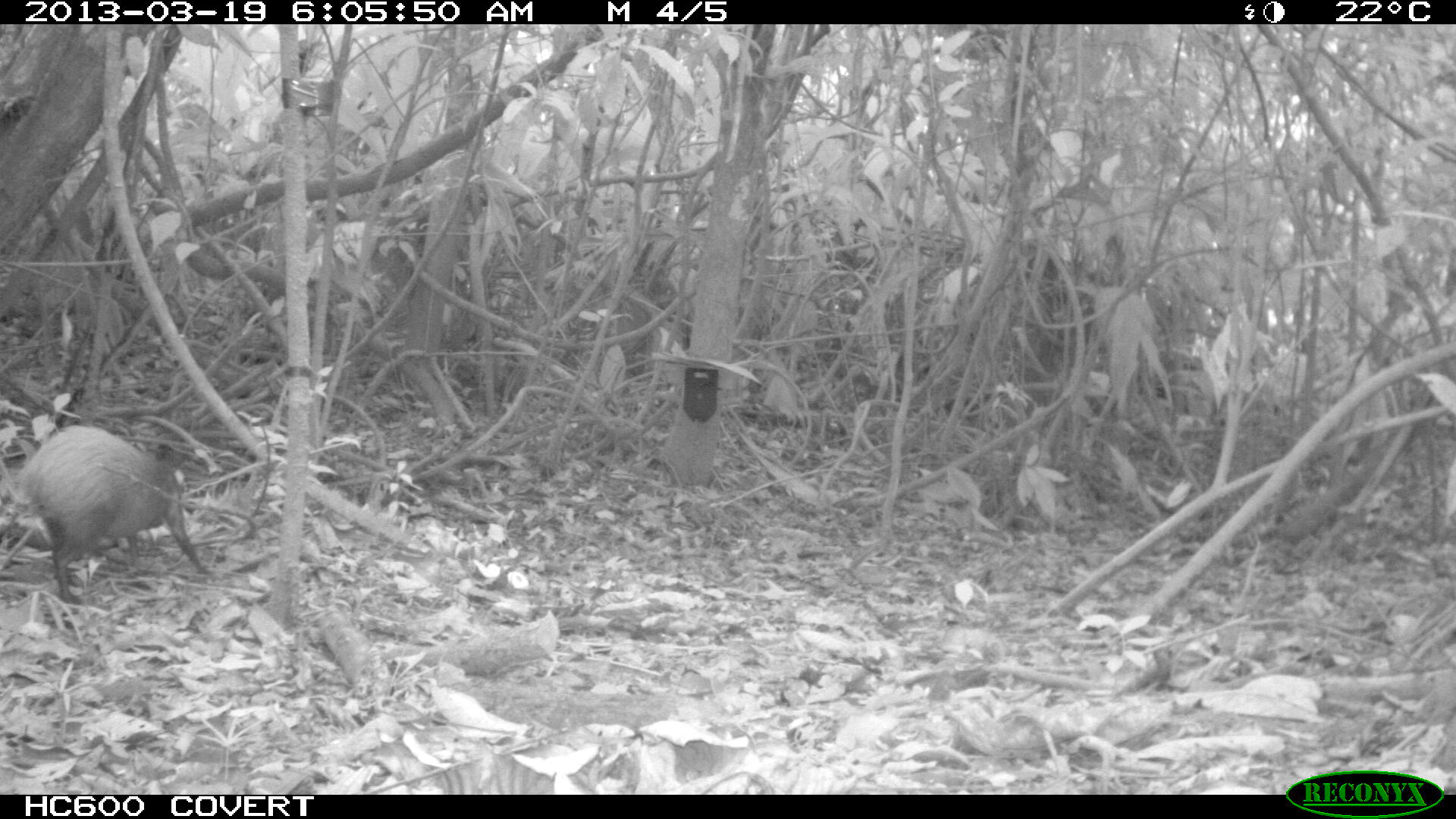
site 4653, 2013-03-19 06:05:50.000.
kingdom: Animalia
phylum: Chordata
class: Mammalia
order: Rodentia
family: Dasyproctidae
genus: Dasyprocta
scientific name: Dasyprocta leporina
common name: red-rumped agouti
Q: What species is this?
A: Dasyprocta leporina (red-rumped agouti).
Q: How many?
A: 1.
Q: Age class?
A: Adult.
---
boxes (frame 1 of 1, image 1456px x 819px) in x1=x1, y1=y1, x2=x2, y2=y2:
dasyprocta leporina: x1=12, y1=419, x2=215, y2=605